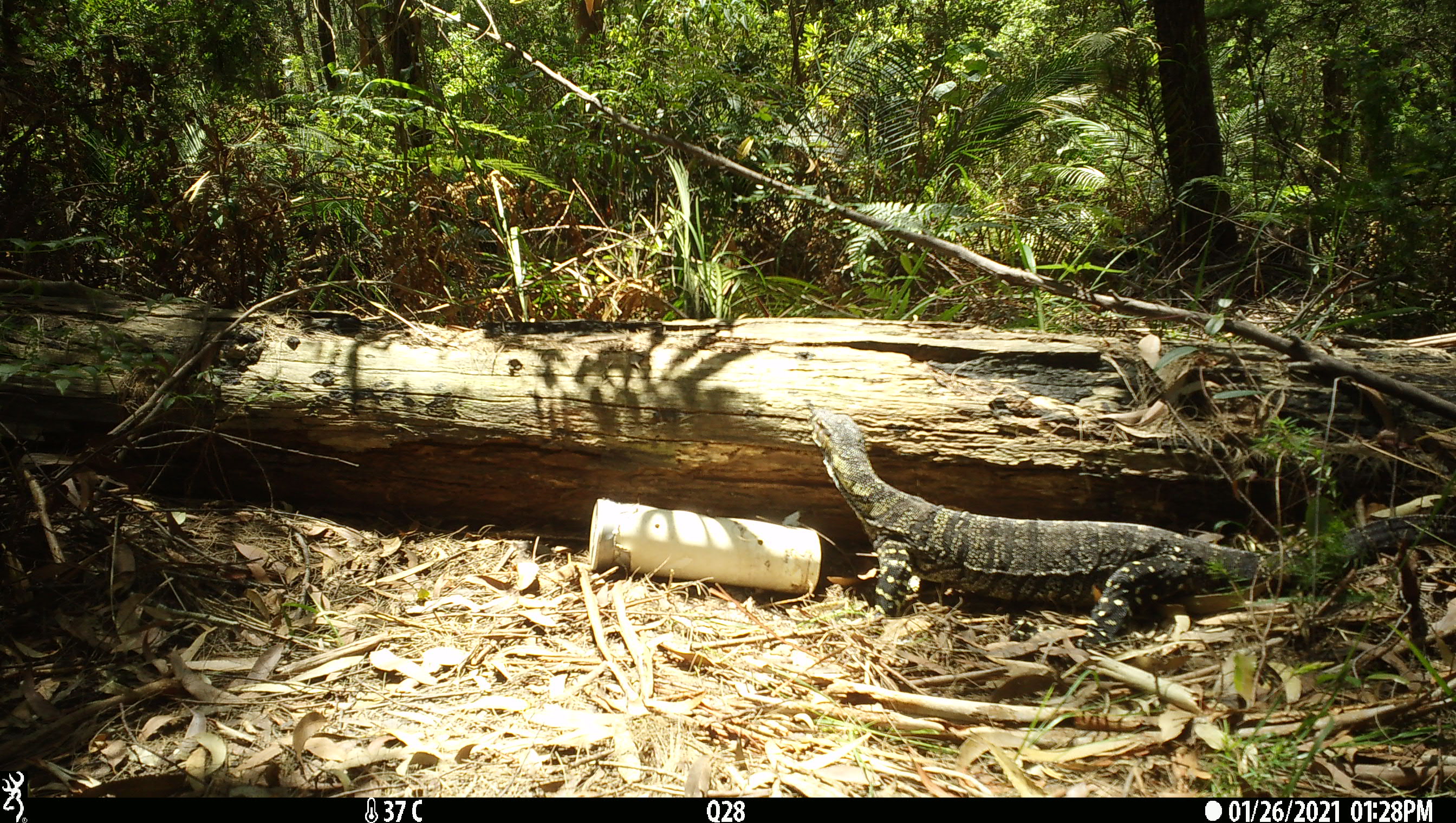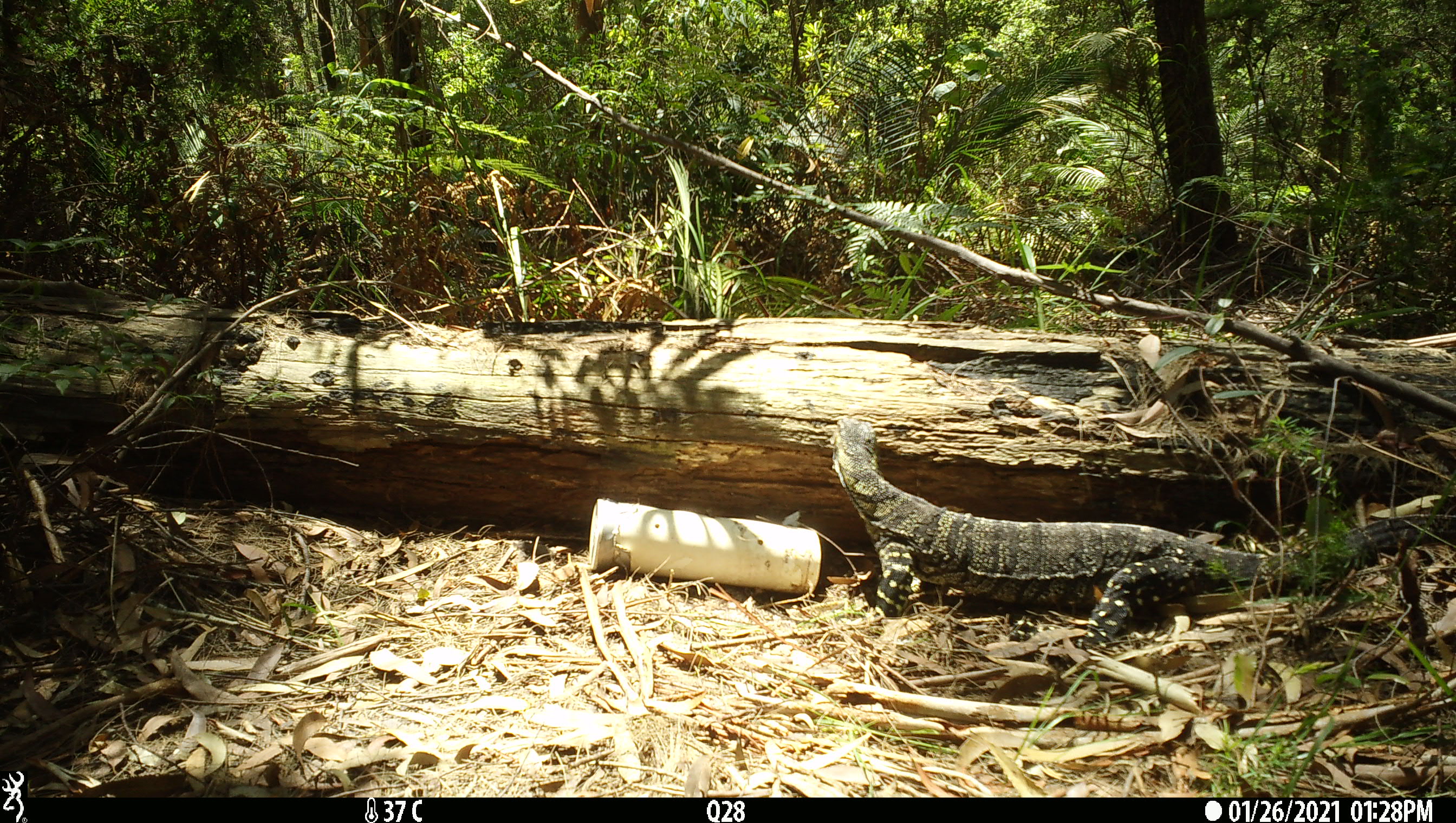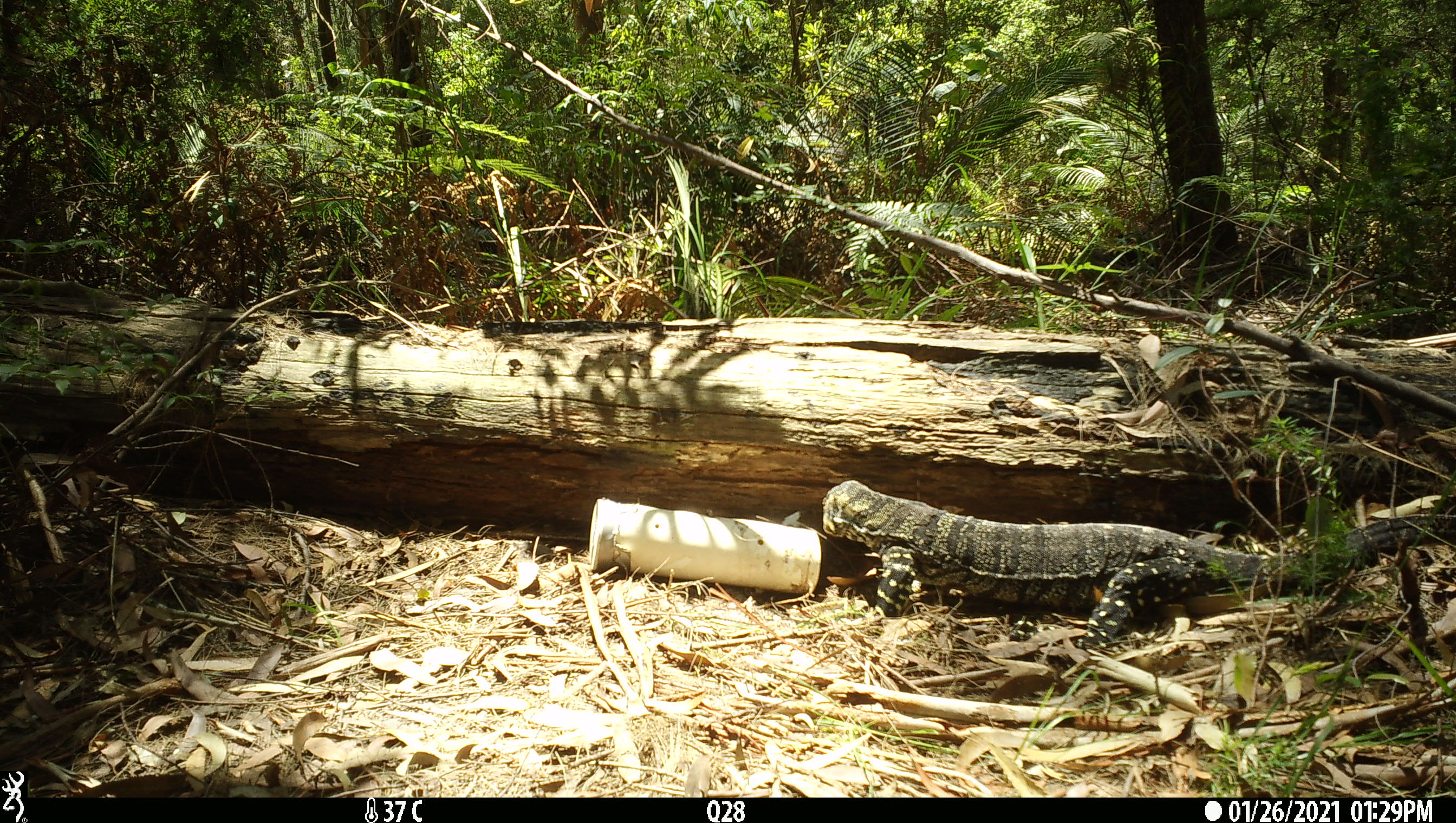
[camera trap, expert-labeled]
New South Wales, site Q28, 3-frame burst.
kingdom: Animalia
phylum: Chordata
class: Reptilia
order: Squamata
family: Varanidae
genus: Varanus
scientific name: Varanus varius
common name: lace monitor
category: goanna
Goanna (lace monitor) (Varanus varius).